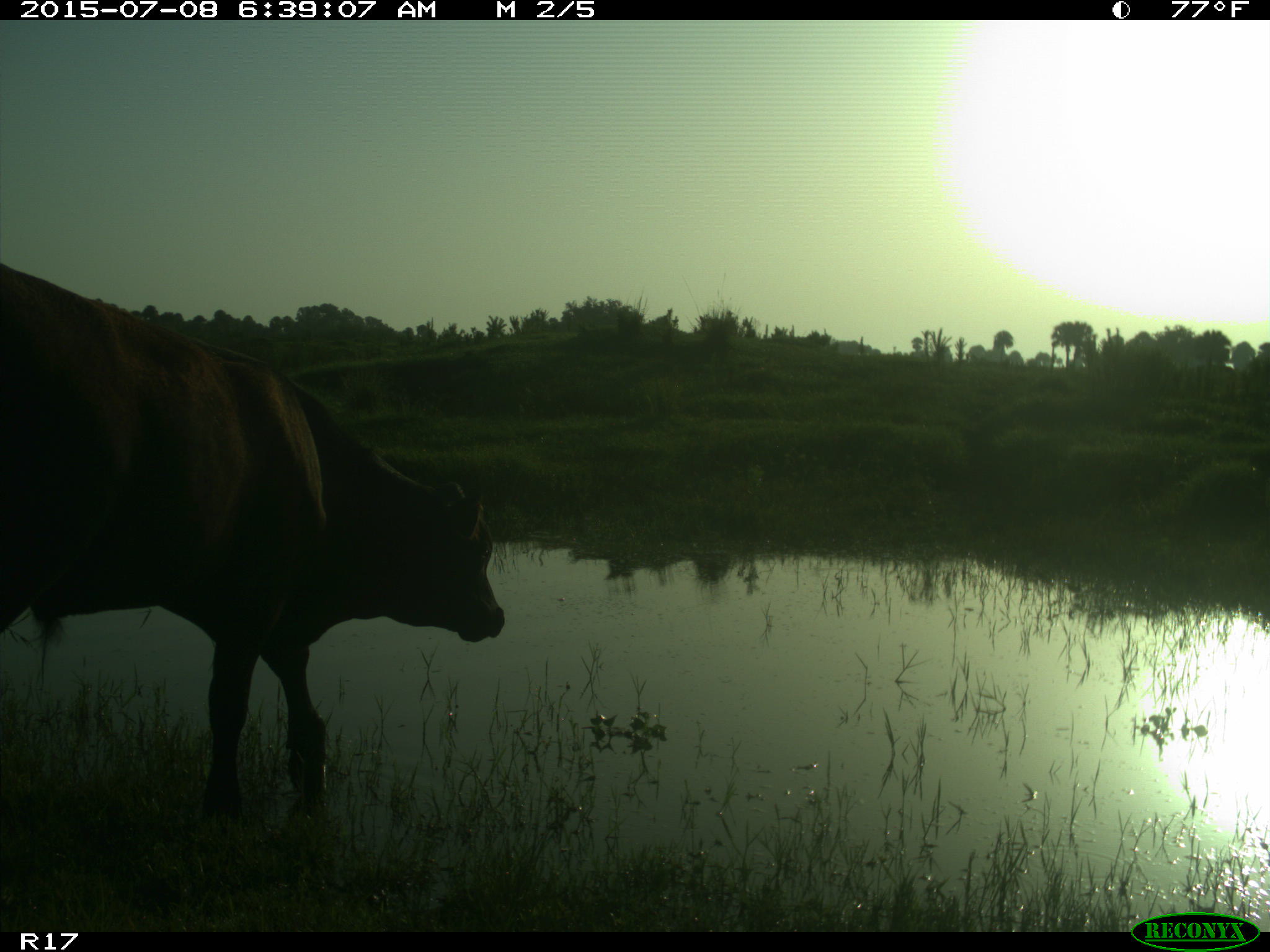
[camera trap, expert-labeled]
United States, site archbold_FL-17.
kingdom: Animalia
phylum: Chordata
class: Mammalia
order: Artiodactyla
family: Bovidae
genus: Bos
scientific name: Bos taurus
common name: domestic cow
Bos taurus (domestic cow).